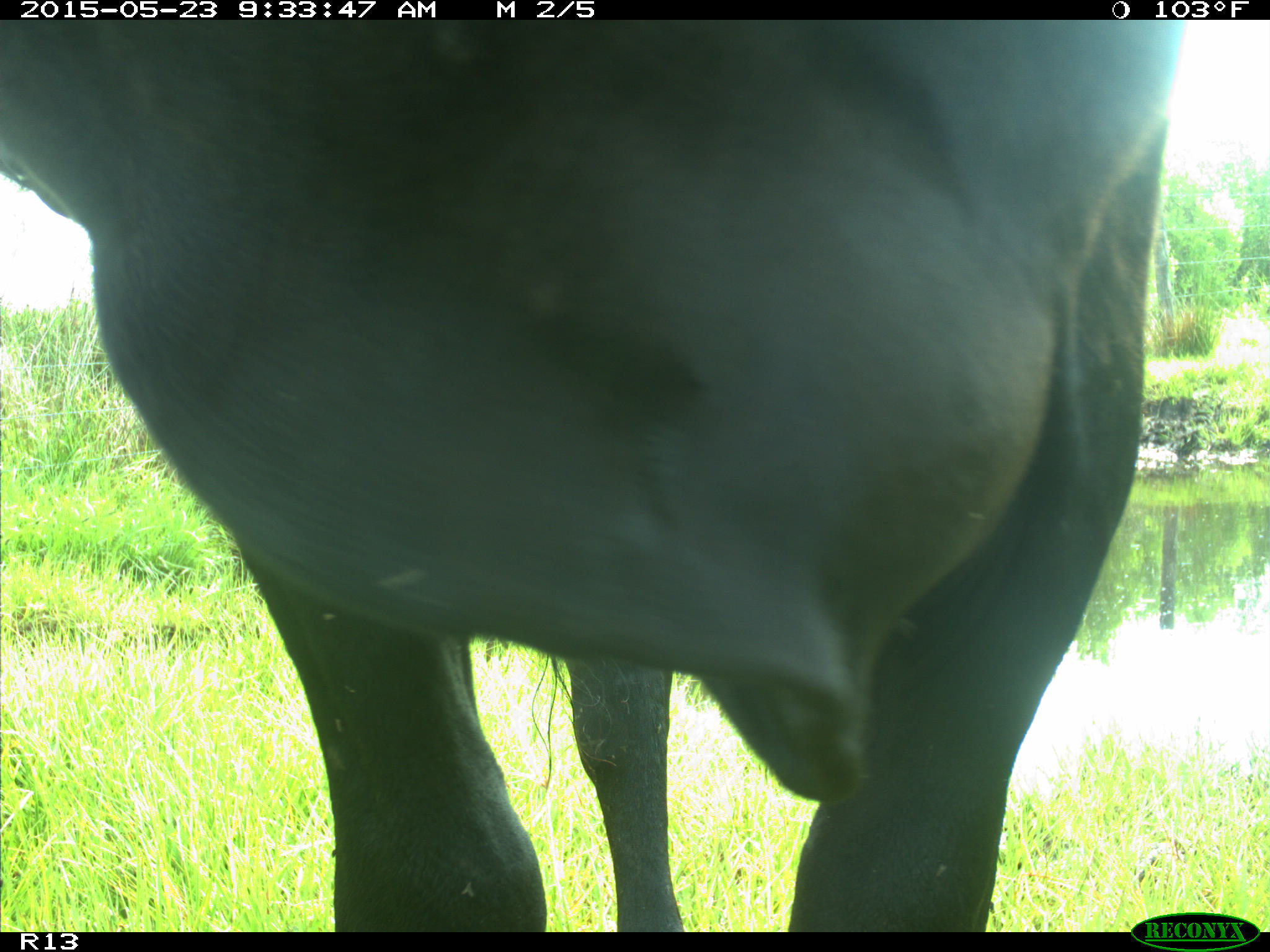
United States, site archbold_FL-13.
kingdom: Animalia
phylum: Chordata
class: Mammalia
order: Artiodactyla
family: Bovidae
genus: Bos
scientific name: Bos taurus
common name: domestic cow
Bos taurus (domestic cow).